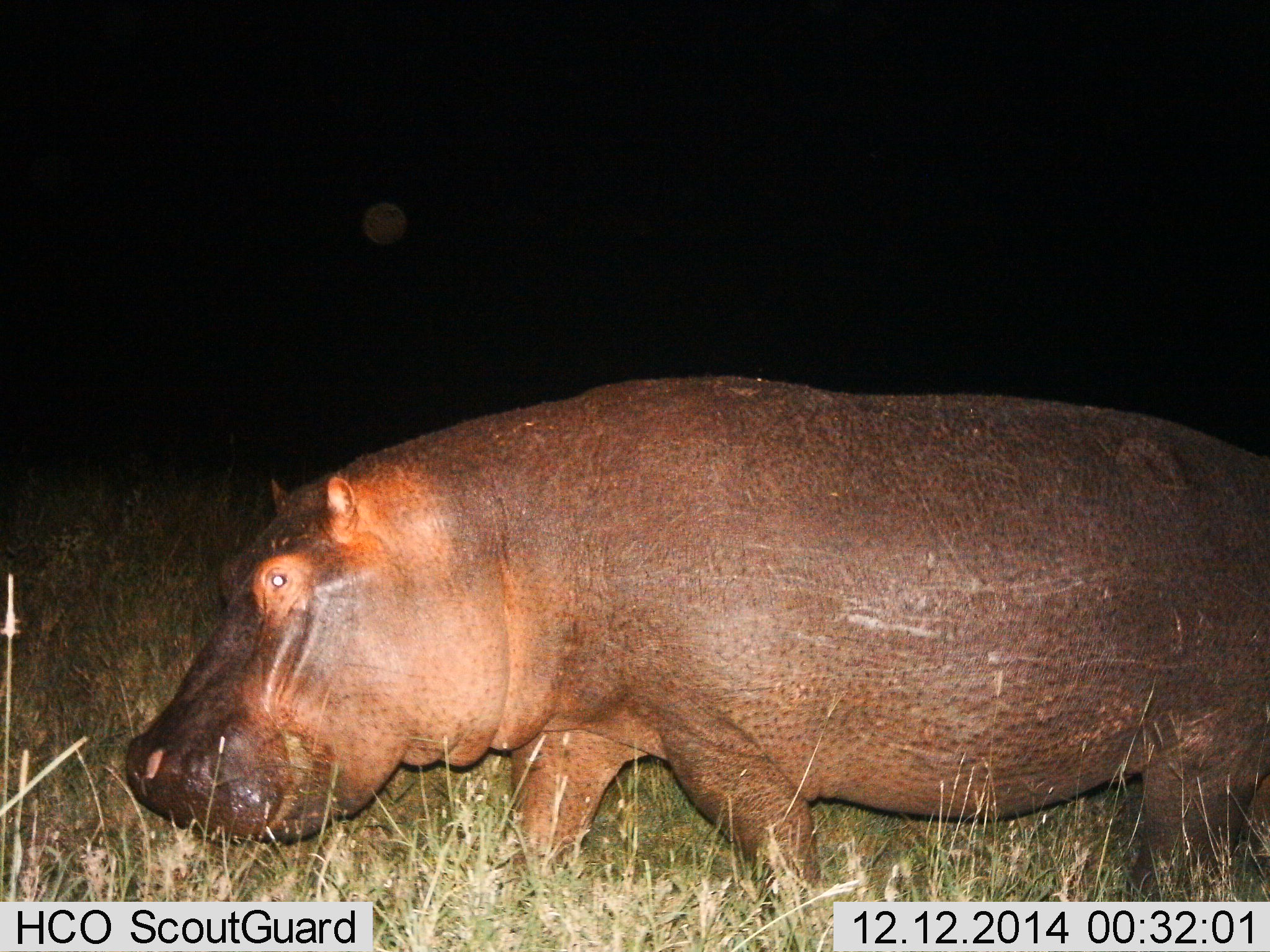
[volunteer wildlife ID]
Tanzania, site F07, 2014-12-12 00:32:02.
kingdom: Animalia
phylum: Chordata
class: Mammalia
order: Artiodactyla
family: Hippopotamidae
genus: Hippopotamus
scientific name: Hippopotamus amphibius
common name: hippopotamus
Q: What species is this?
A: Hippopotamus (Hippopotamus amphibius).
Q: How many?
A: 1.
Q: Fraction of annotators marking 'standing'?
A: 0%.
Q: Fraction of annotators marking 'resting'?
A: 0%.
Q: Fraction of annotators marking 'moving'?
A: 100%.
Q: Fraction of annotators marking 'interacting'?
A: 0%.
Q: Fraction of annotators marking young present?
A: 0%.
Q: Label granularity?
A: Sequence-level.